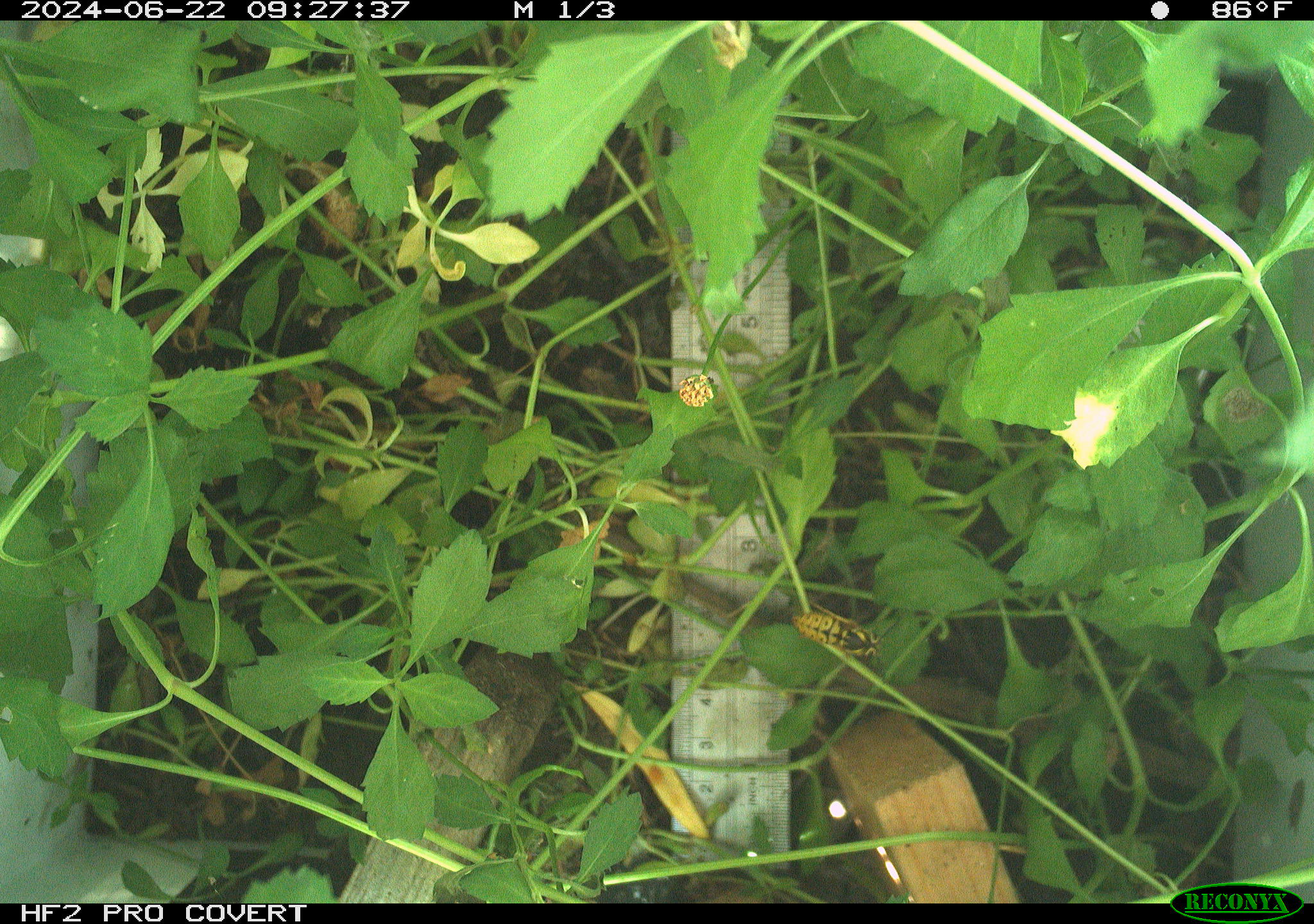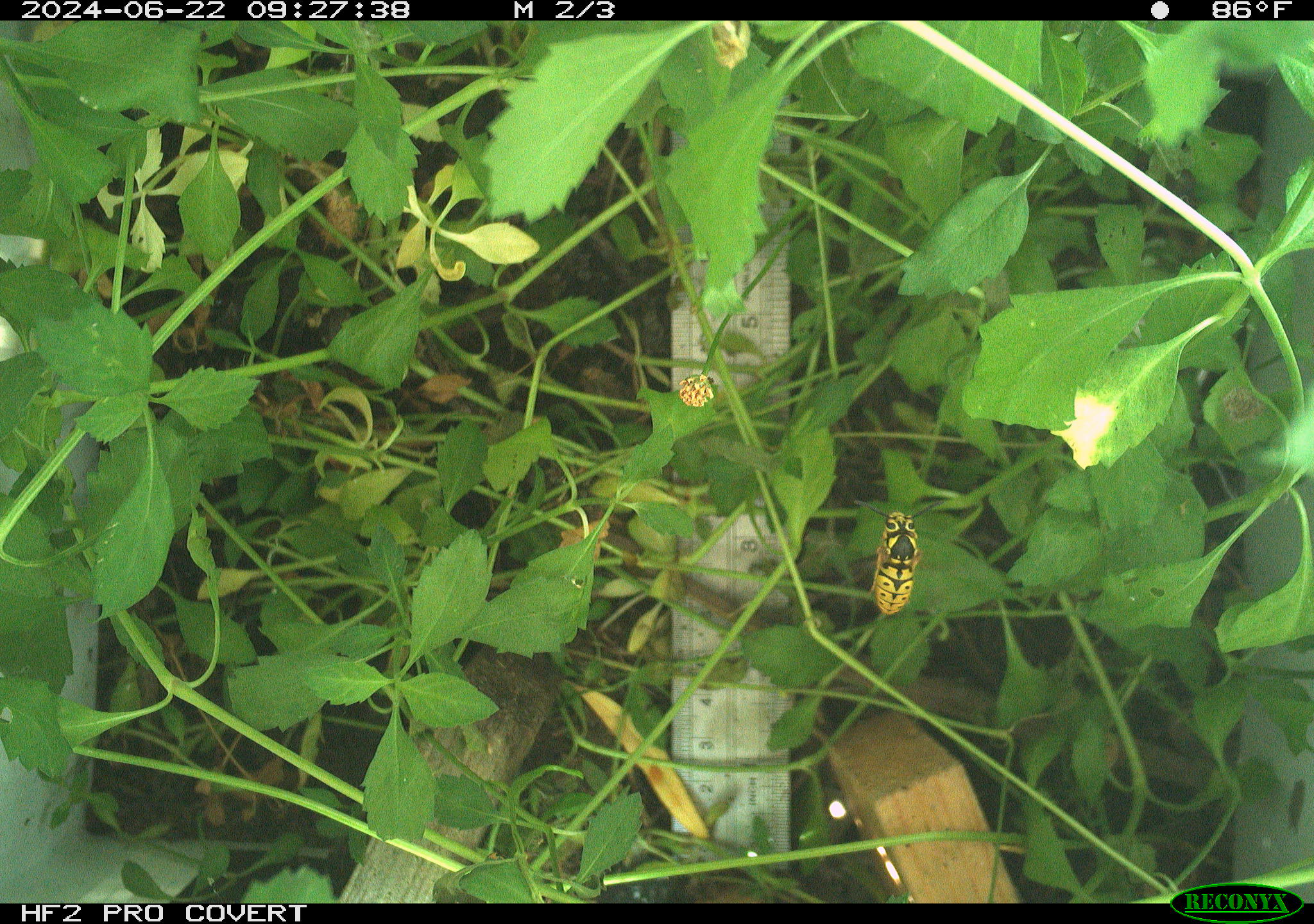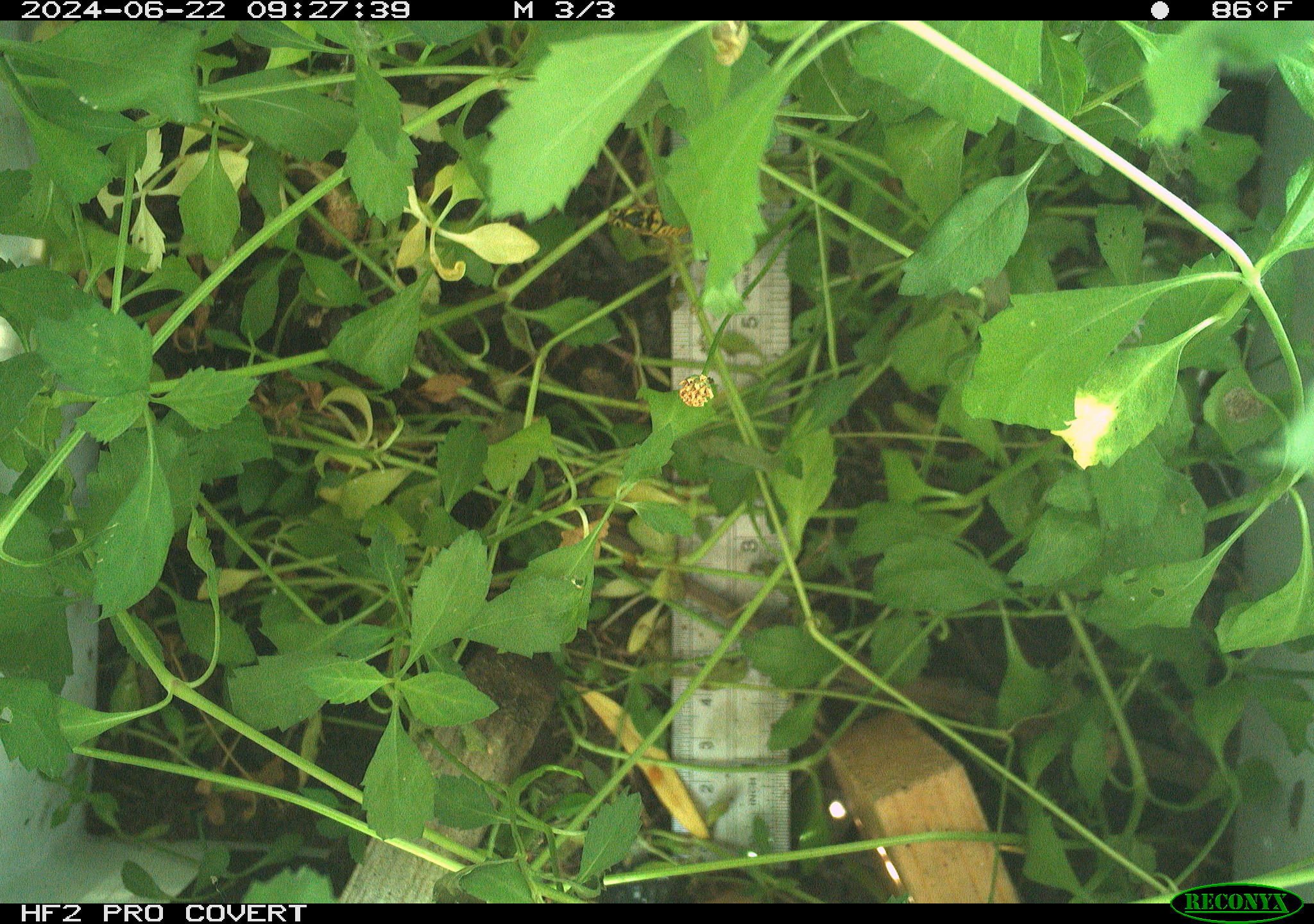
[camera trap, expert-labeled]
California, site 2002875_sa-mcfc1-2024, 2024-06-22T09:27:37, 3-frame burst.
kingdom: Animalia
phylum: Arthropoda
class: Insecta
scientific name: Insecta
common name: insect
Insect (Insecta).